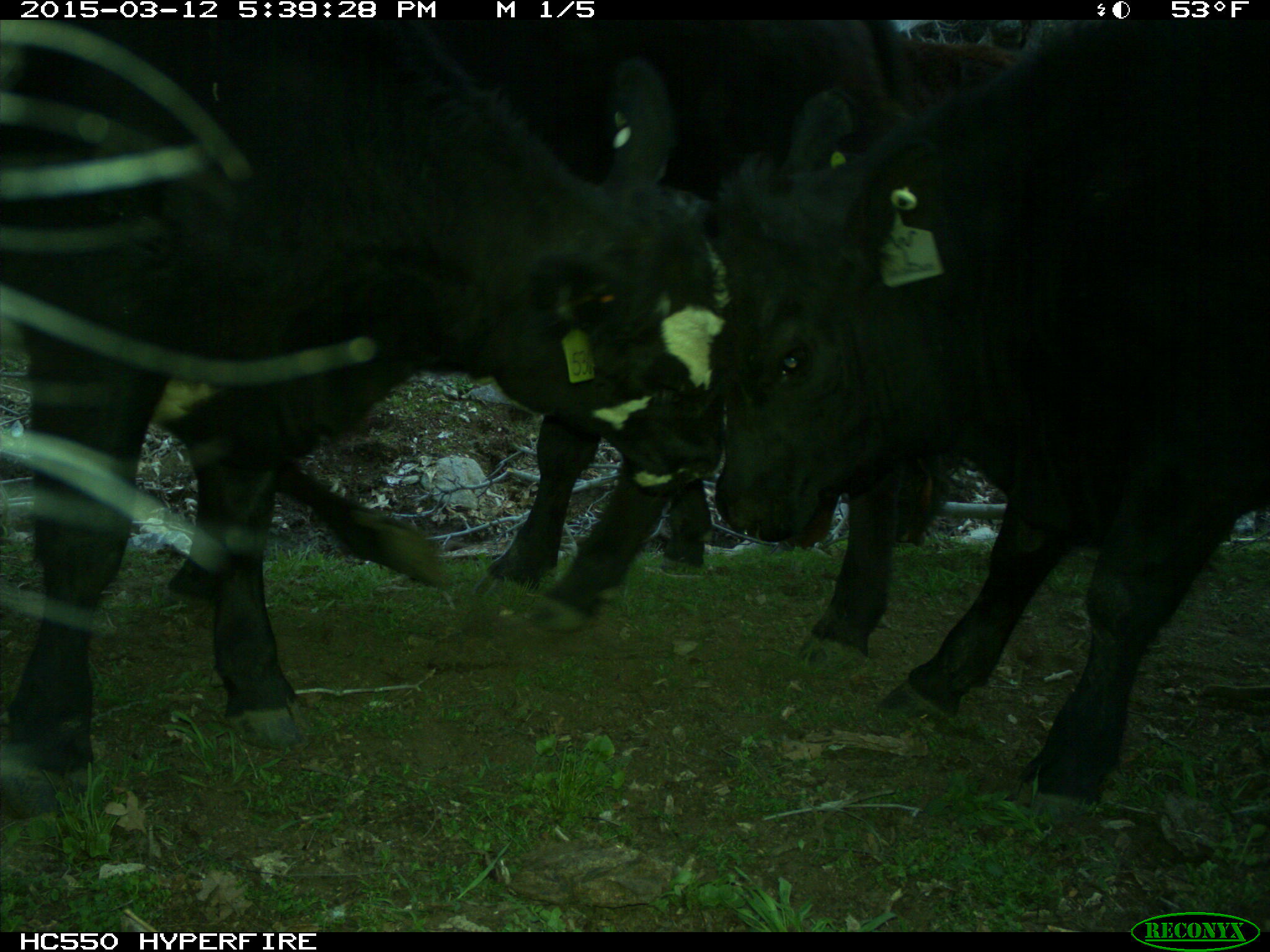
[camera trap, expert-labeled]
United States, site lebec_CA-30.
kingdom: Animalia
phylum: Chordata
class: Mammalia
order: Artiodactyla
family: Bovidae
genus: Bos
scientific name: Bos taurus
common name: domestic cow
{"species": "Bos taurus (domestic cow)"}